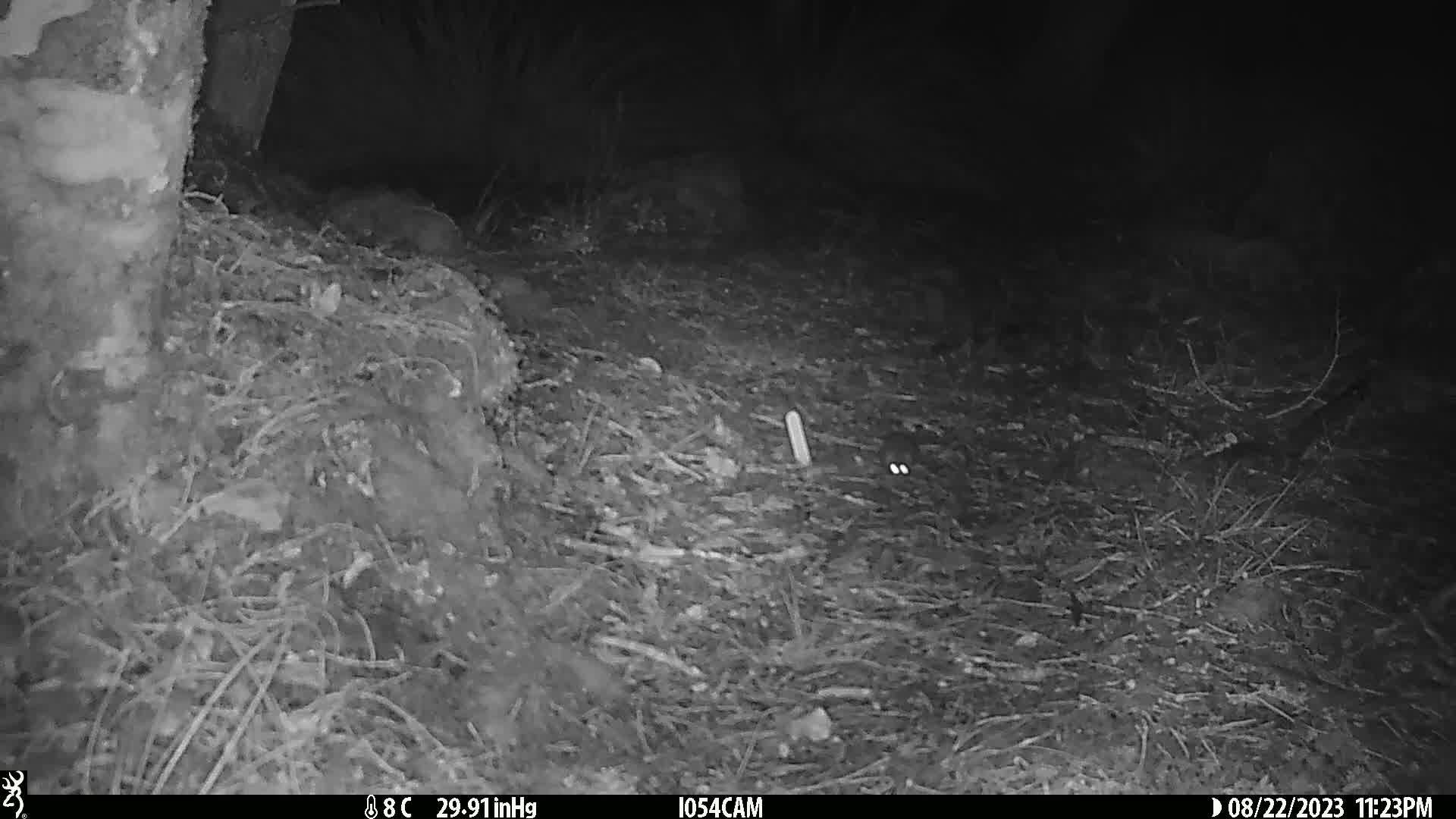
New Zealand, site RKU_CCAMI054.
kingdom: Animalia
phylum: Chordata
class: Mammalia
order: Rodentia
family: Muridae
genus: Rattus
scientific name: Rattus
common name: rat